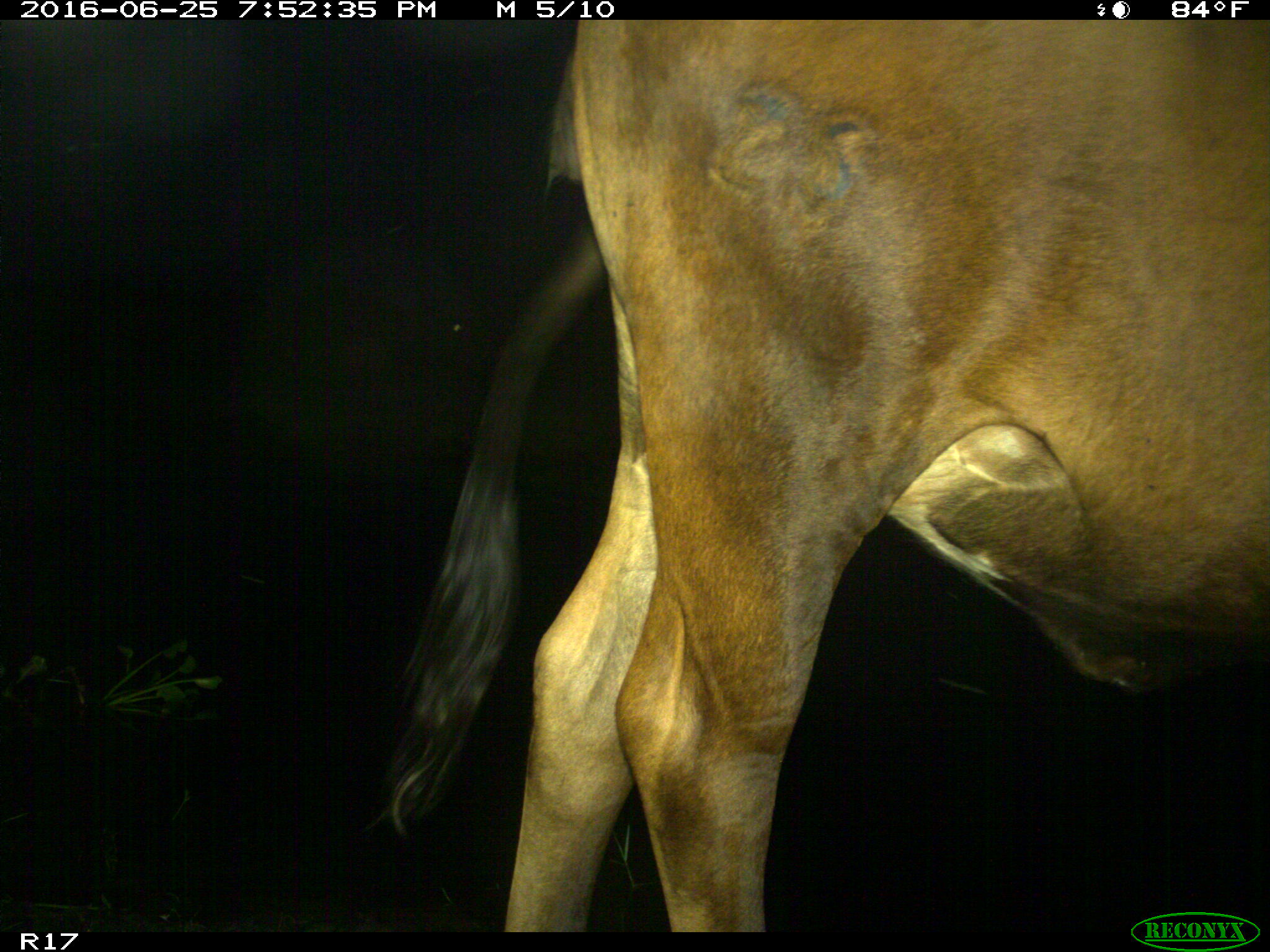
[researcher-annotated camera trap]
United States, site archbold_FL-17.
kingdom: Animalia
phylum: Chordata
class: Mammalia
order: Artiodactyla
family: Bovidae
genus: Bos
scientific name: Bos taurus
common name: domestic cow